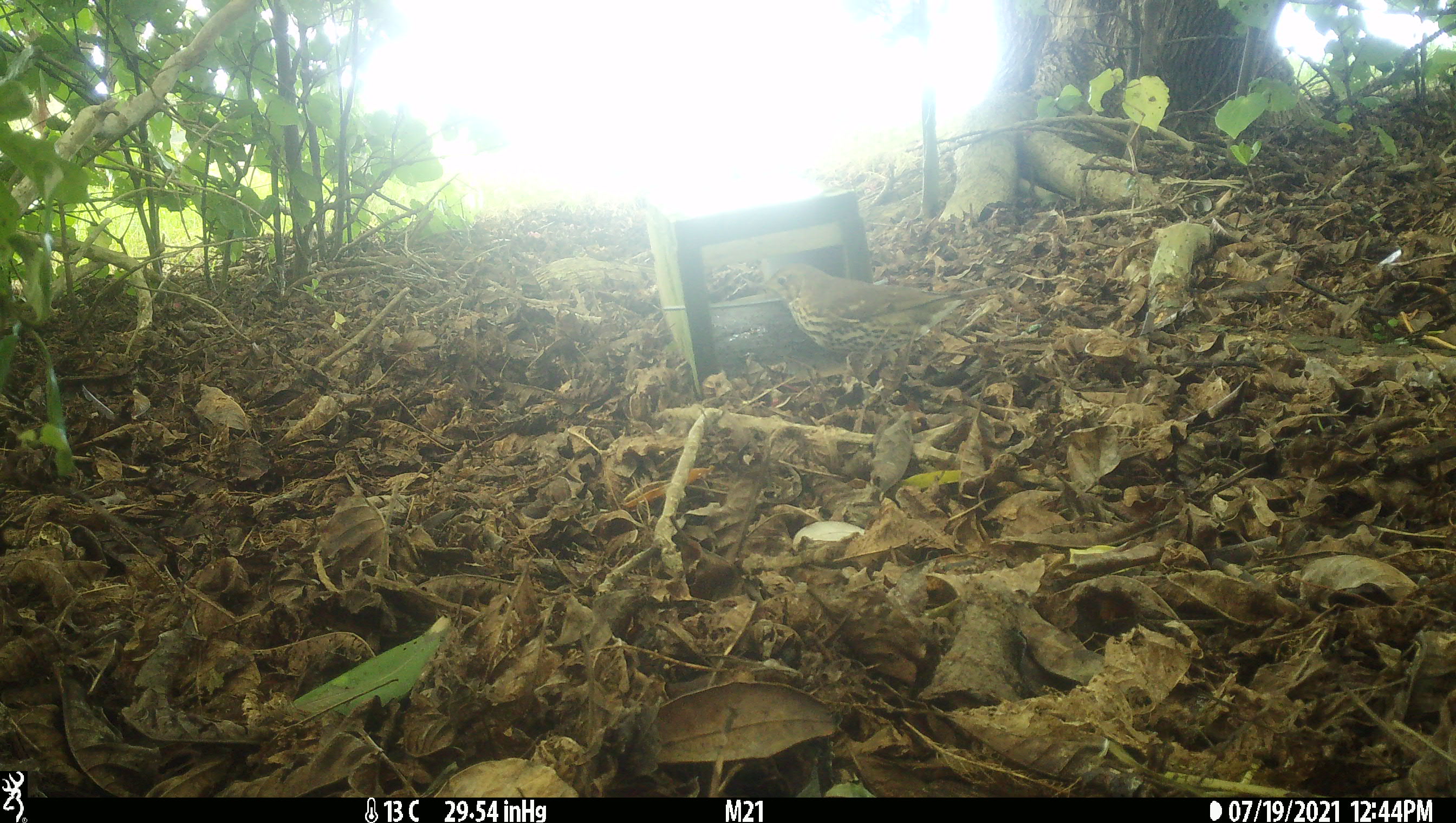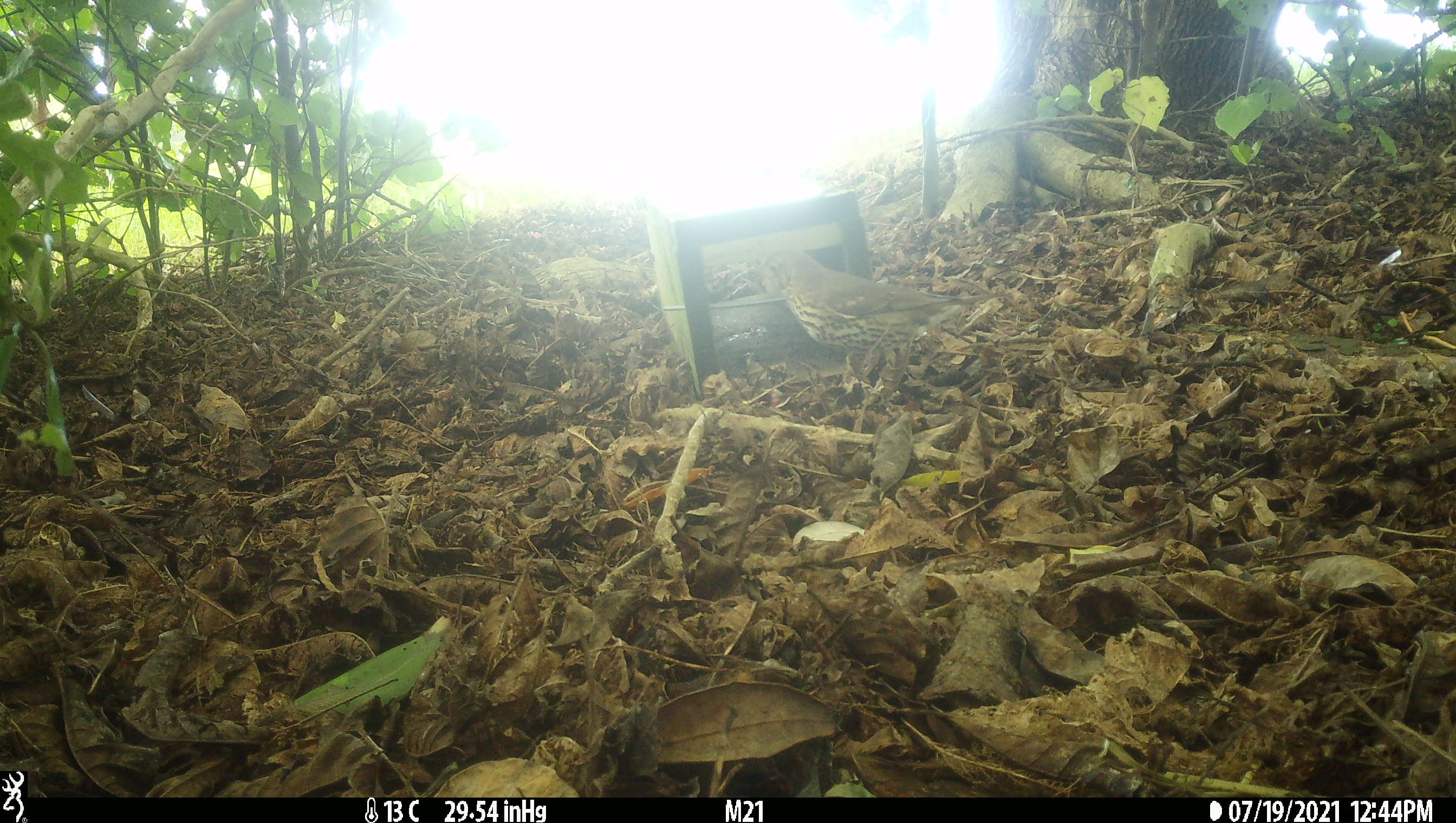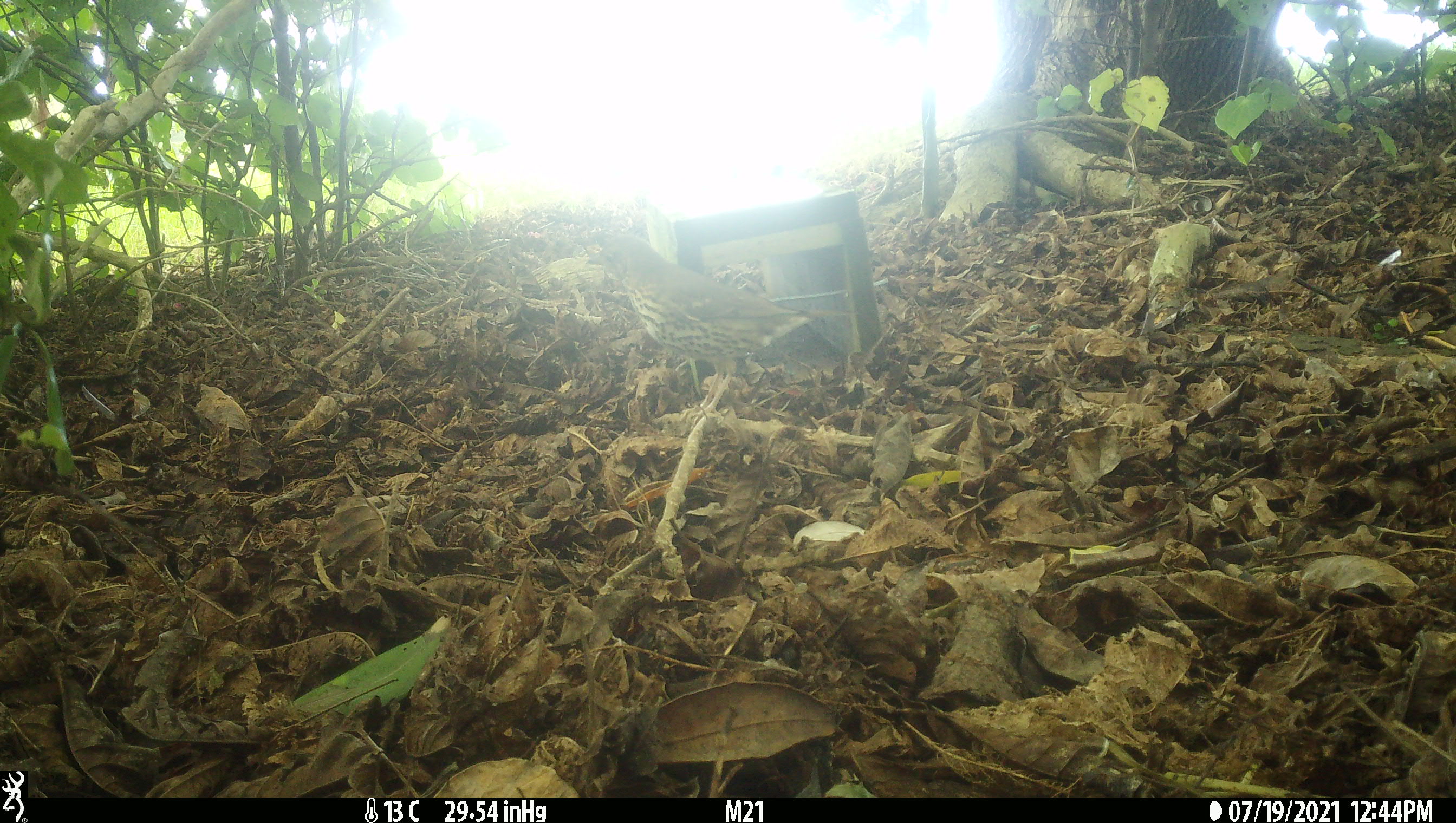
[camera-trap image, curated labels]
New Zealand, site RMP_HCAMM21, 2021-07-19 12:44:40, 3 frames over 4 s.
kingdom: Animalia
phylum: Chordata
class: Aves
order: Passeriformes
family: Turdidae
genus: Turdus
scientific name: Turdus philomelos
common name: song thrush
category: thrush